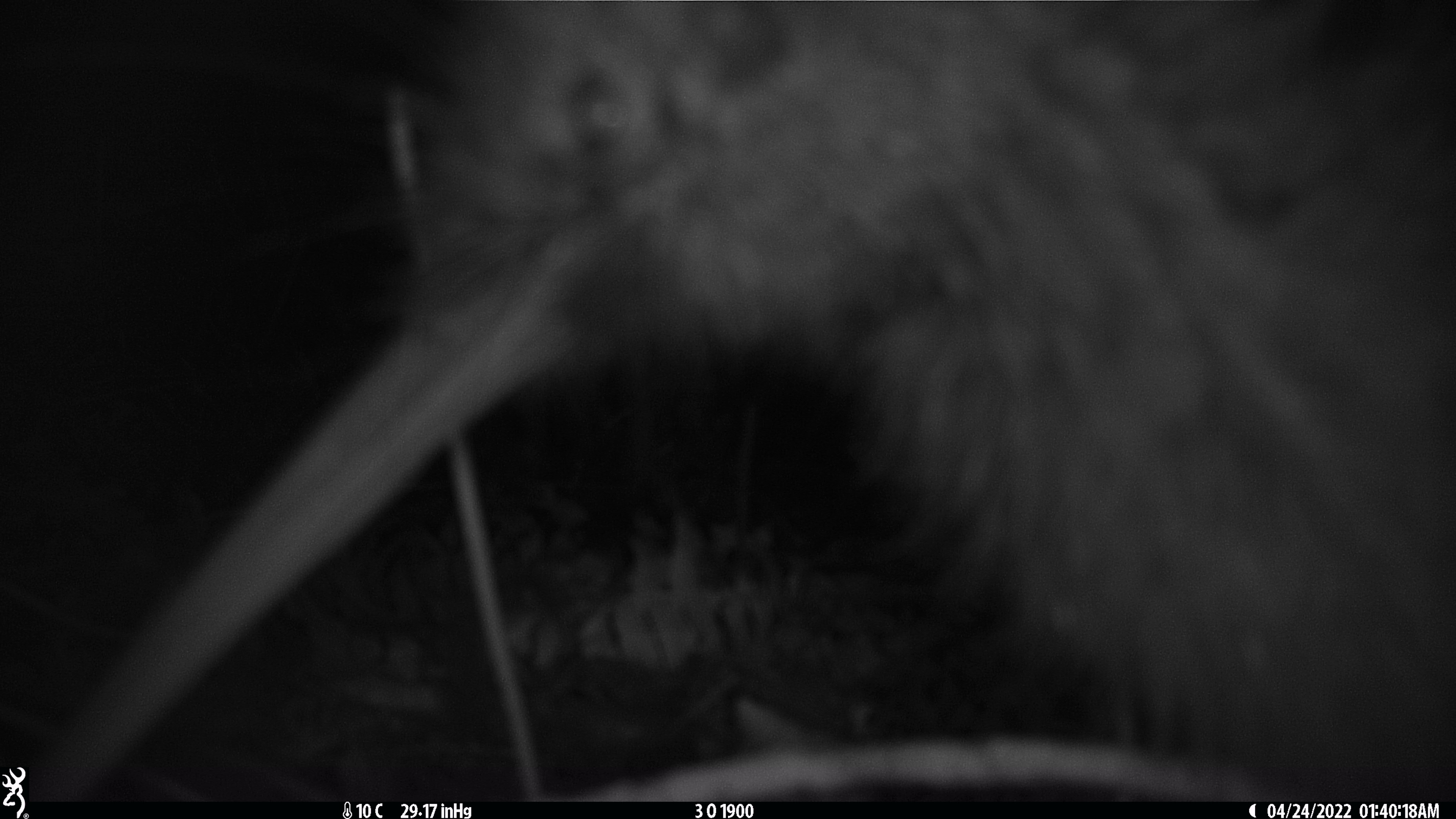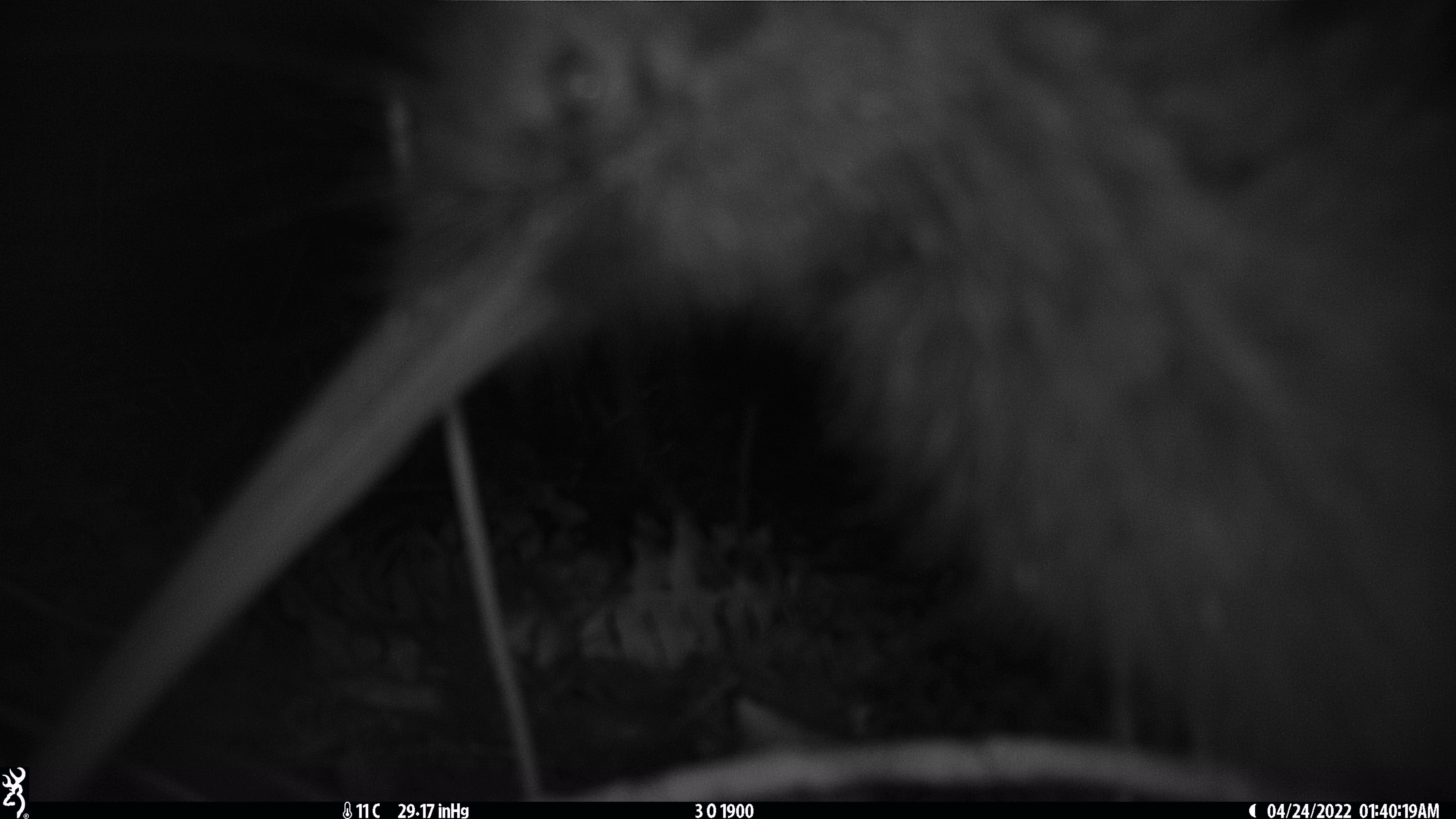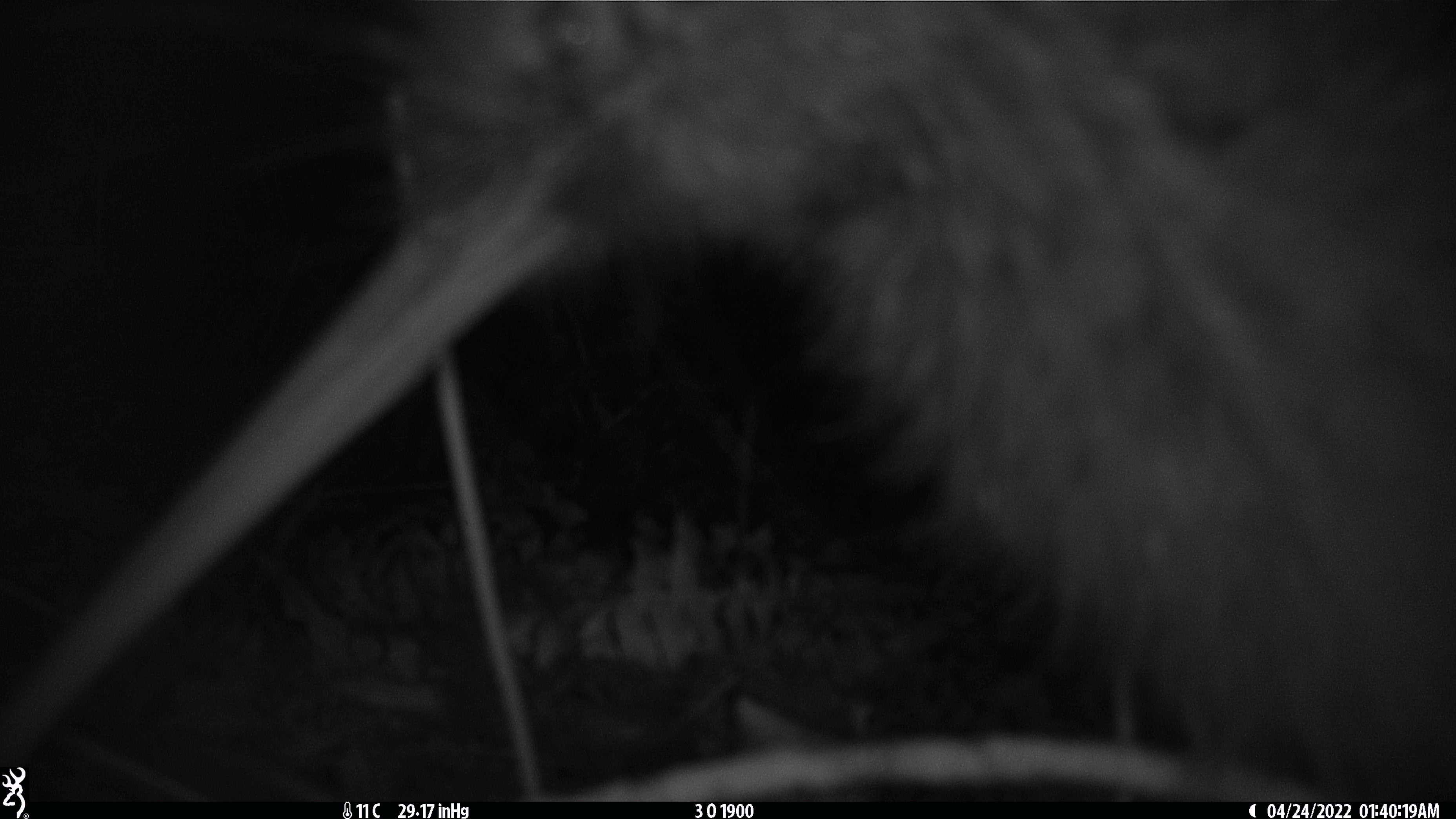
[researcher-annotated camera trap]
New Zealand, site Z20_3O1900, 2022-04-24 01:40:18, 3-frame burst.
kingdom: Animalia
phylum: Chordata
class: Aves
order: Apterygiformes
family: Apterygidae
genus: Apteryx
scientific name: Apteryx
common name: kiwi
Kiwi (Apteryx).